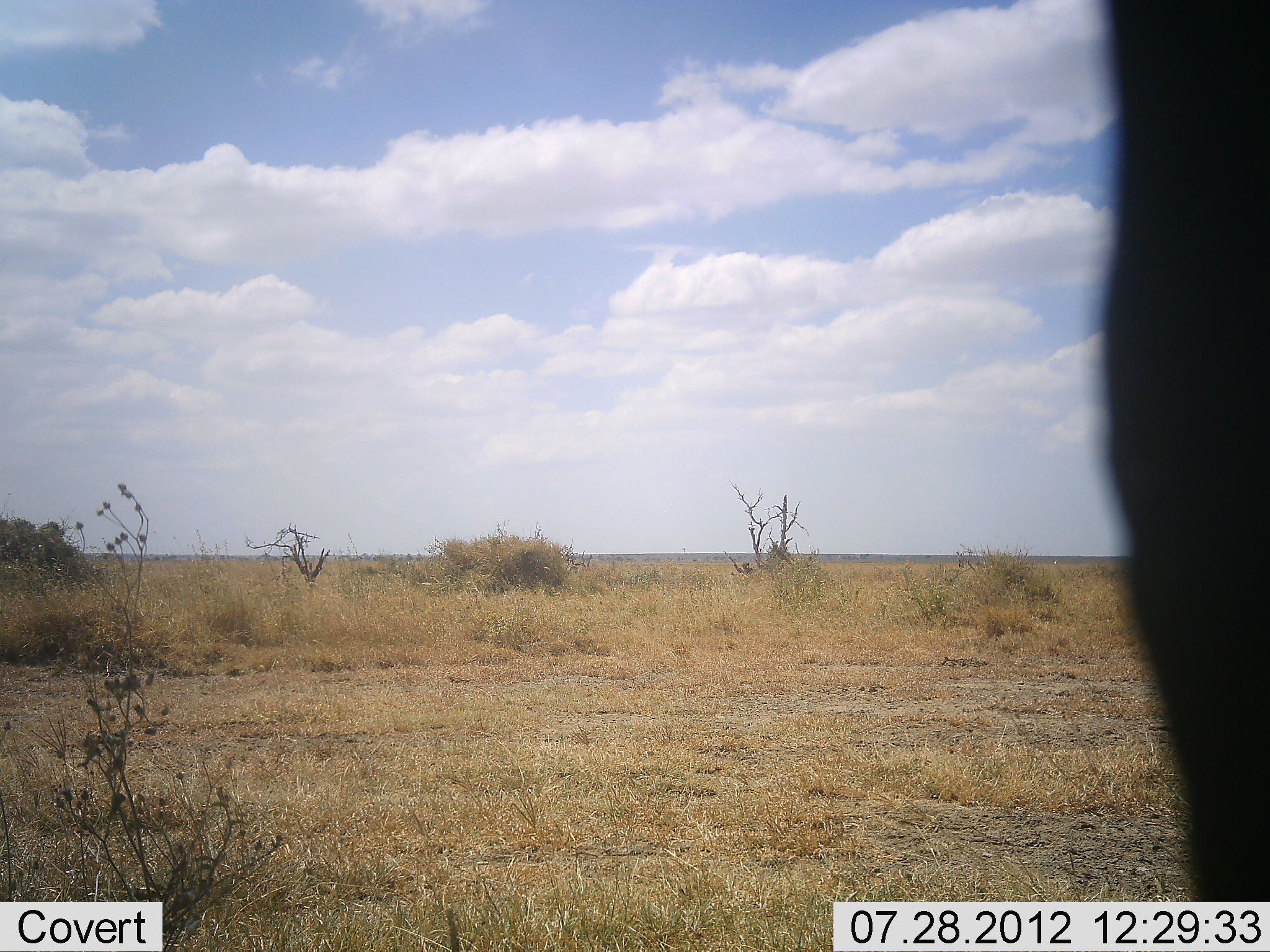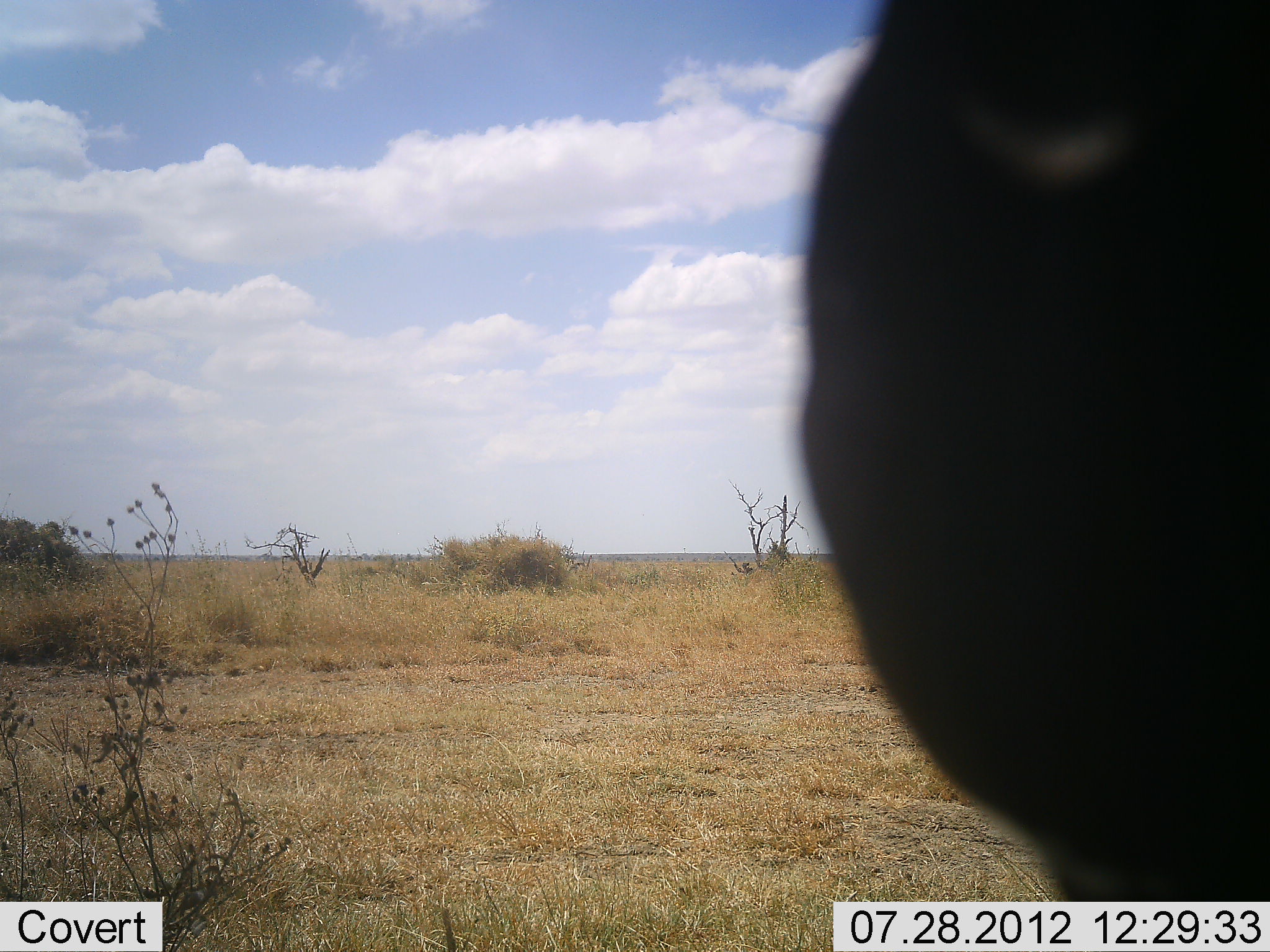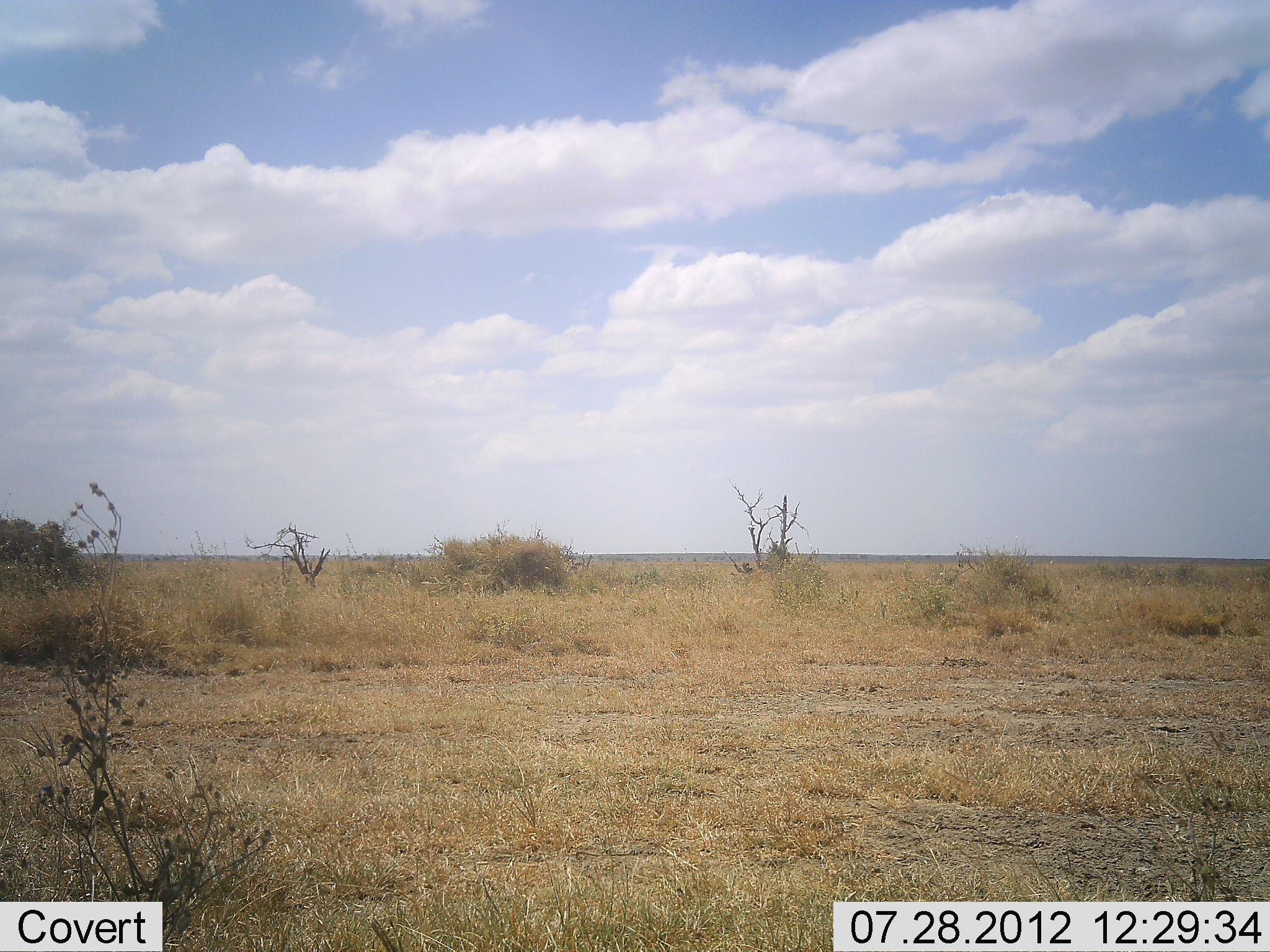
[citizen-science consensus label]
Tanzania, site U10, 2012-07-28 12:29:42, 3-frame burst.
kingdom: Animalia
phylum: Chordata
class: Mammalia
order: Artiodactyla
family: Bovidae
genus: Connochaetes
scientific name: Connochaetes taurinus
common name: blue wildebeest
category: wildebeest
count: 1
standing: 40%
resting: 0%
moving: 60%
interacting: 0%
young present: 0%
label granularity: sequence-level